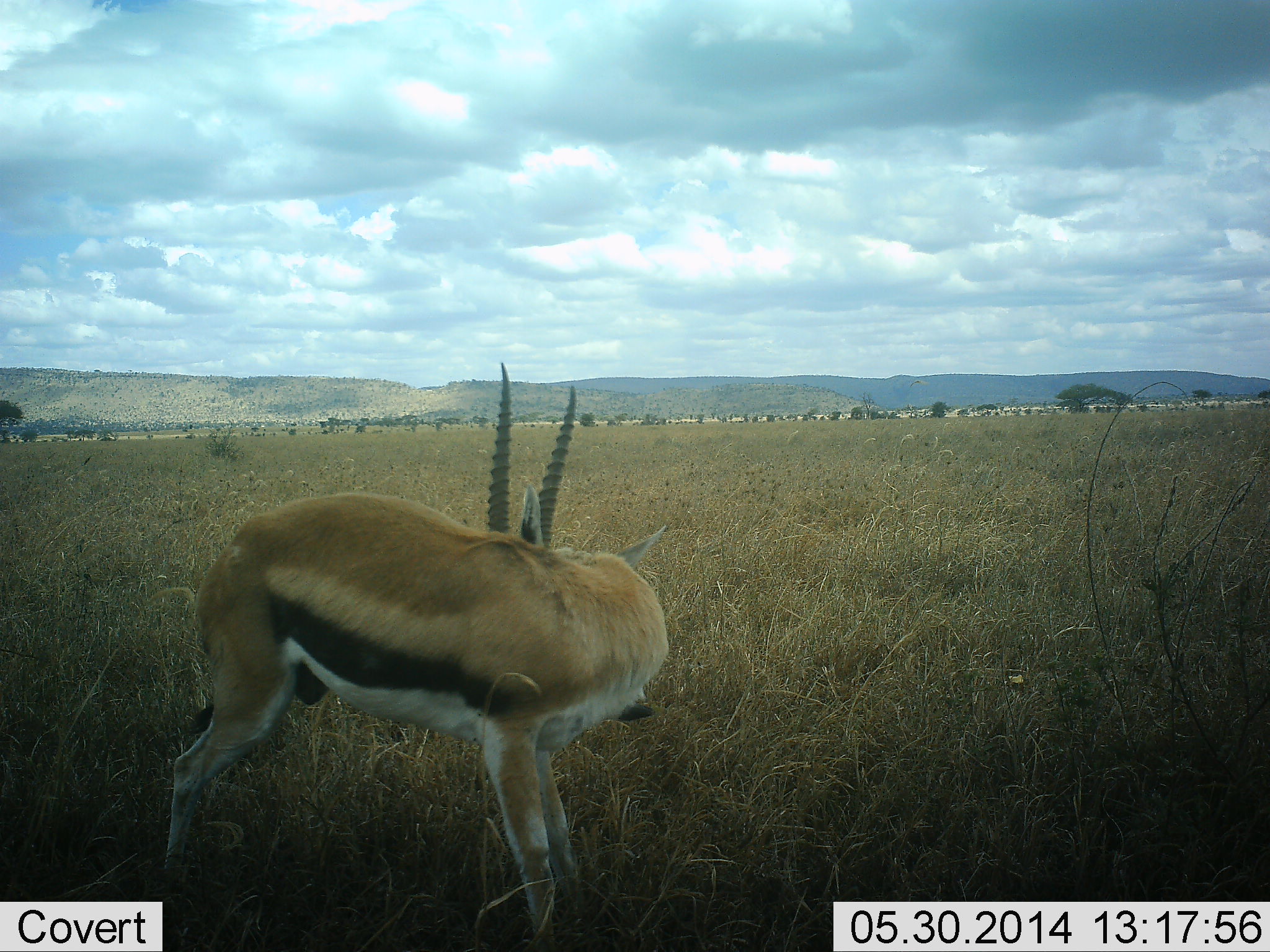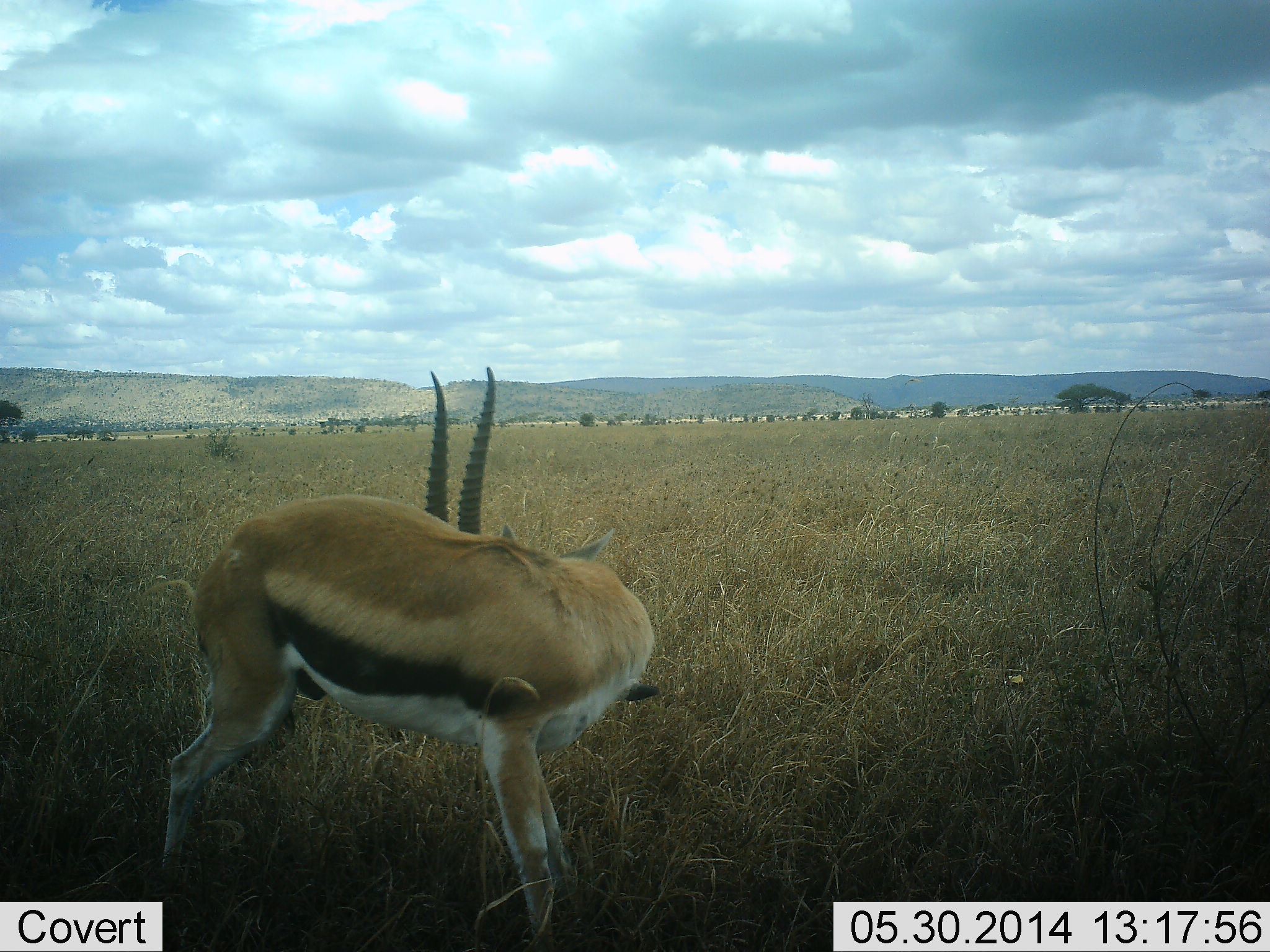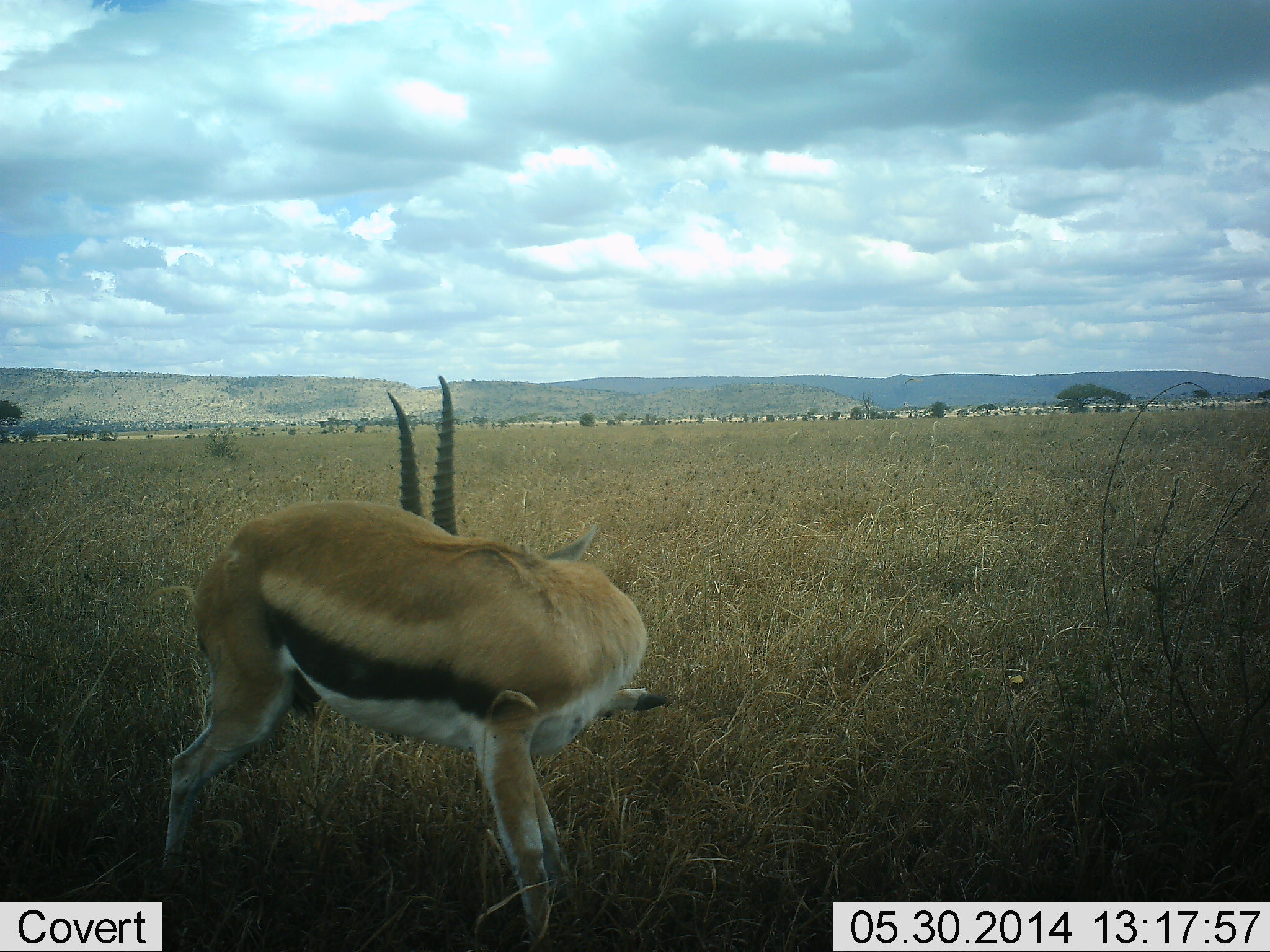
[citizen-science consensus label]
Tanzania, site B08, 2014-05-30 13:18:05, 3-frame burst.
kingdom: Animalia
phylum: Chordata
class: Mammalia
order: Artiodactyla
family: Bovidae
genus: Eudorcas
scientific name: Eudorcas thomsonii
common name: thomson's gazelle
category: gazellethomsons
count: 1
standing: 100%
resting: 0%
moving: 0%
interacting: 0%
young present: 0%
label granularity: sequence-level